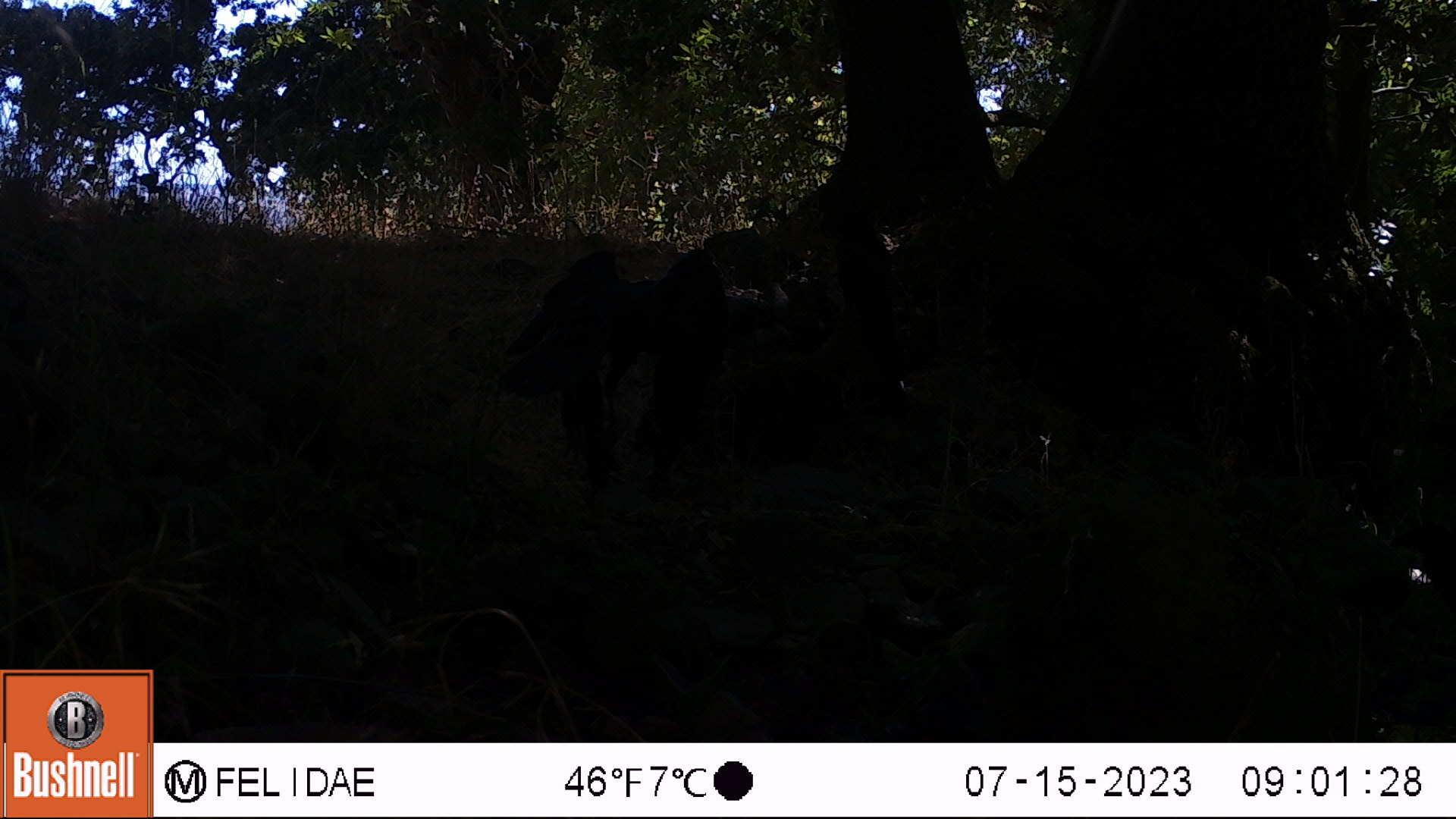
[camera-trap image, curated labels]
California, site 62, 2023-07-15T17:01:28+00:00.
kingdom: Animalia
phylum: Chordata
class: Aves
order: Passeriformes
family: Corvidae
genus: Corvus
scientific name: Corvus brachyrhynchos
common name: american crow